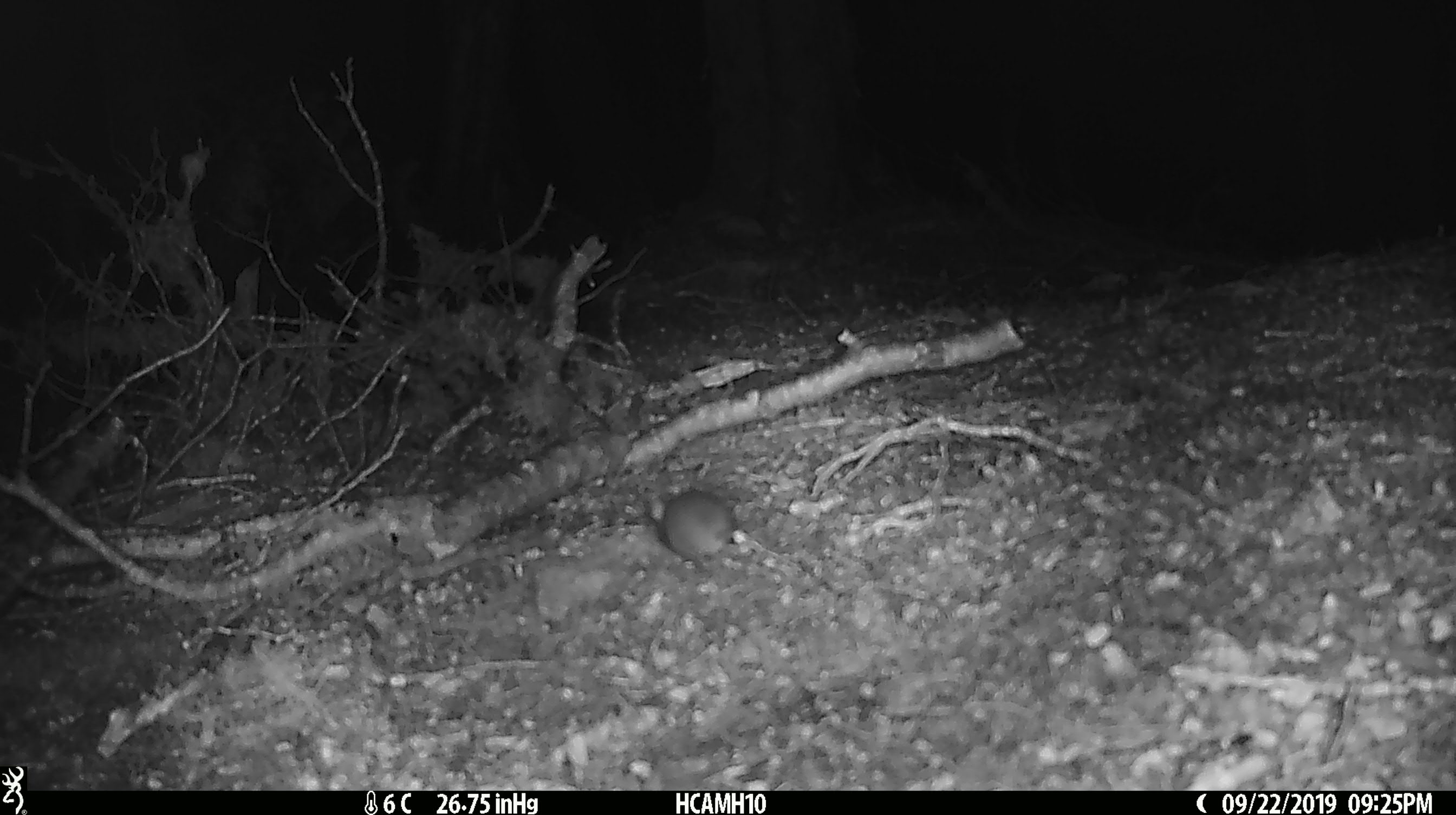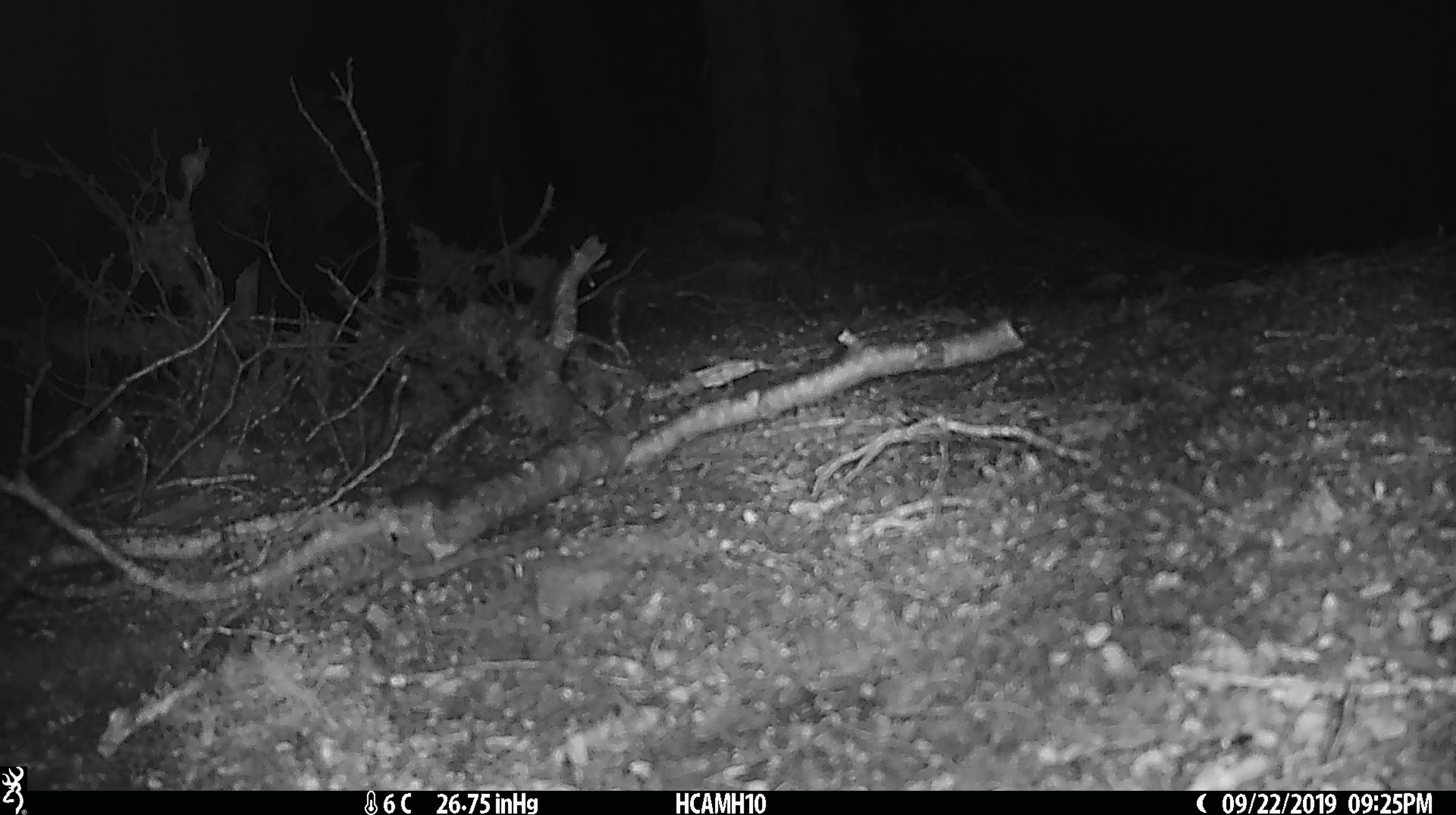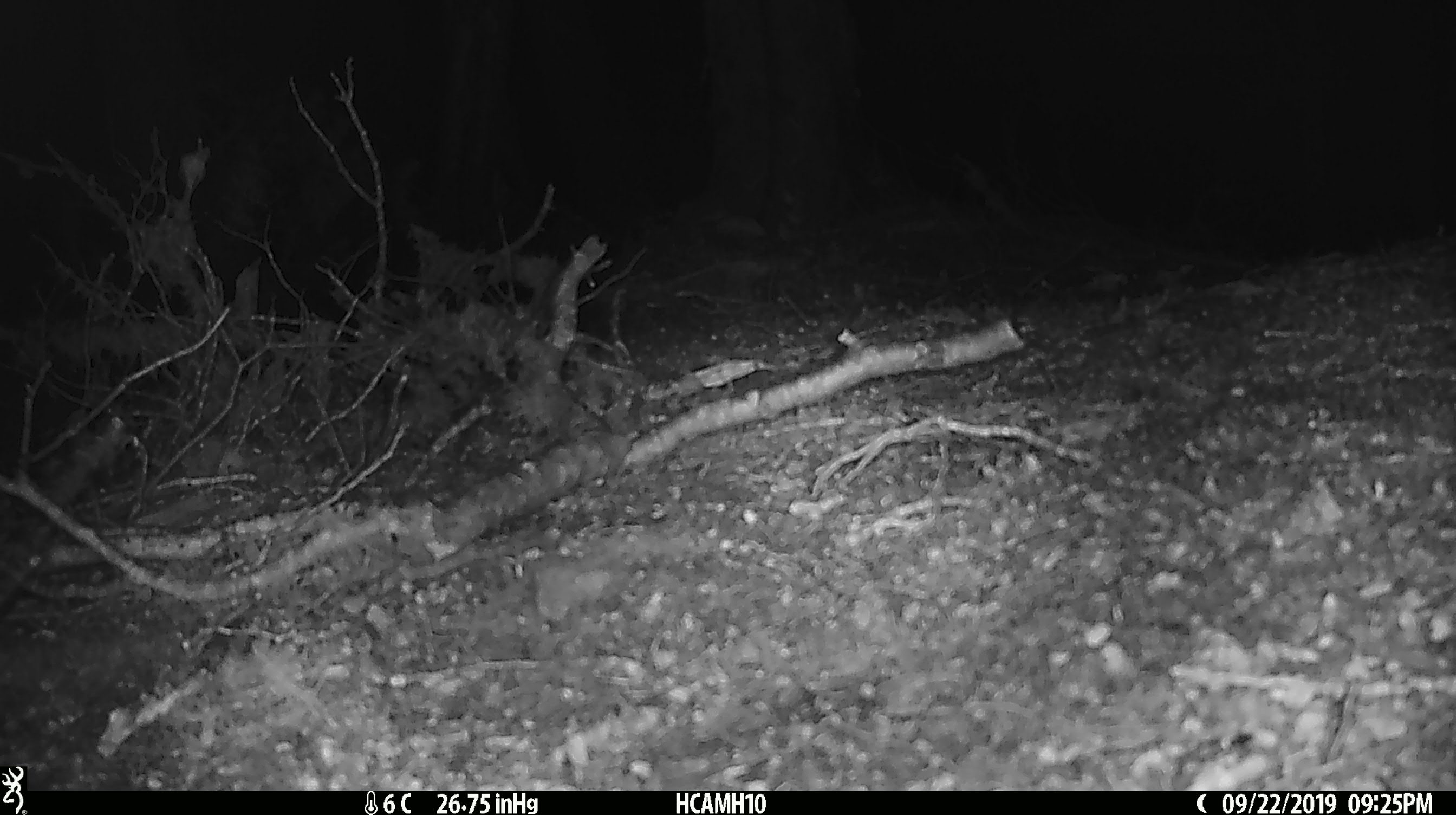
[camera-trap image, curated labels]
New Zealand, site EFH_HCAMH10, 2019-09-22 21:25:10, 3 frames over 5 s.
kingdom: Animalia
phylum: Chordata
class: Mammalia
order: Rodentia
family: Muridae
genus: Mus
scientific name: Mus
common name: mouse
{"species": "mouse (Mus)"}